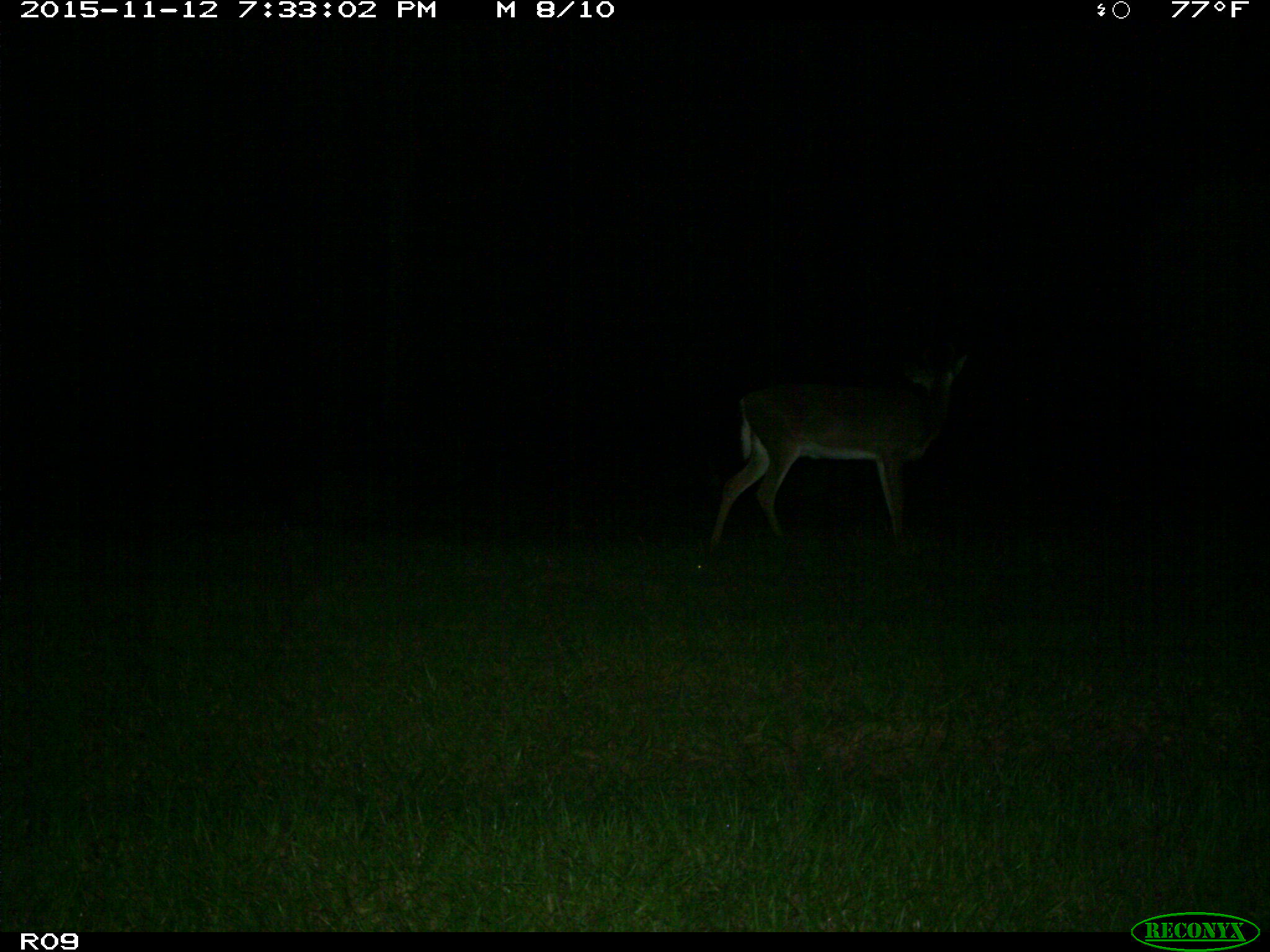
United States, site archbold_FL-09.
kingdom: Animalia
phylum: Chordata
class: Mammalia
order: Artiodactyla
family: Cervidae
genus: Odocoileus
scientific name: Odocoileus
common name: deer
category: unidentified deer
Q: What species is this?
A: Unidentified deer (deer) (Odocoileus).